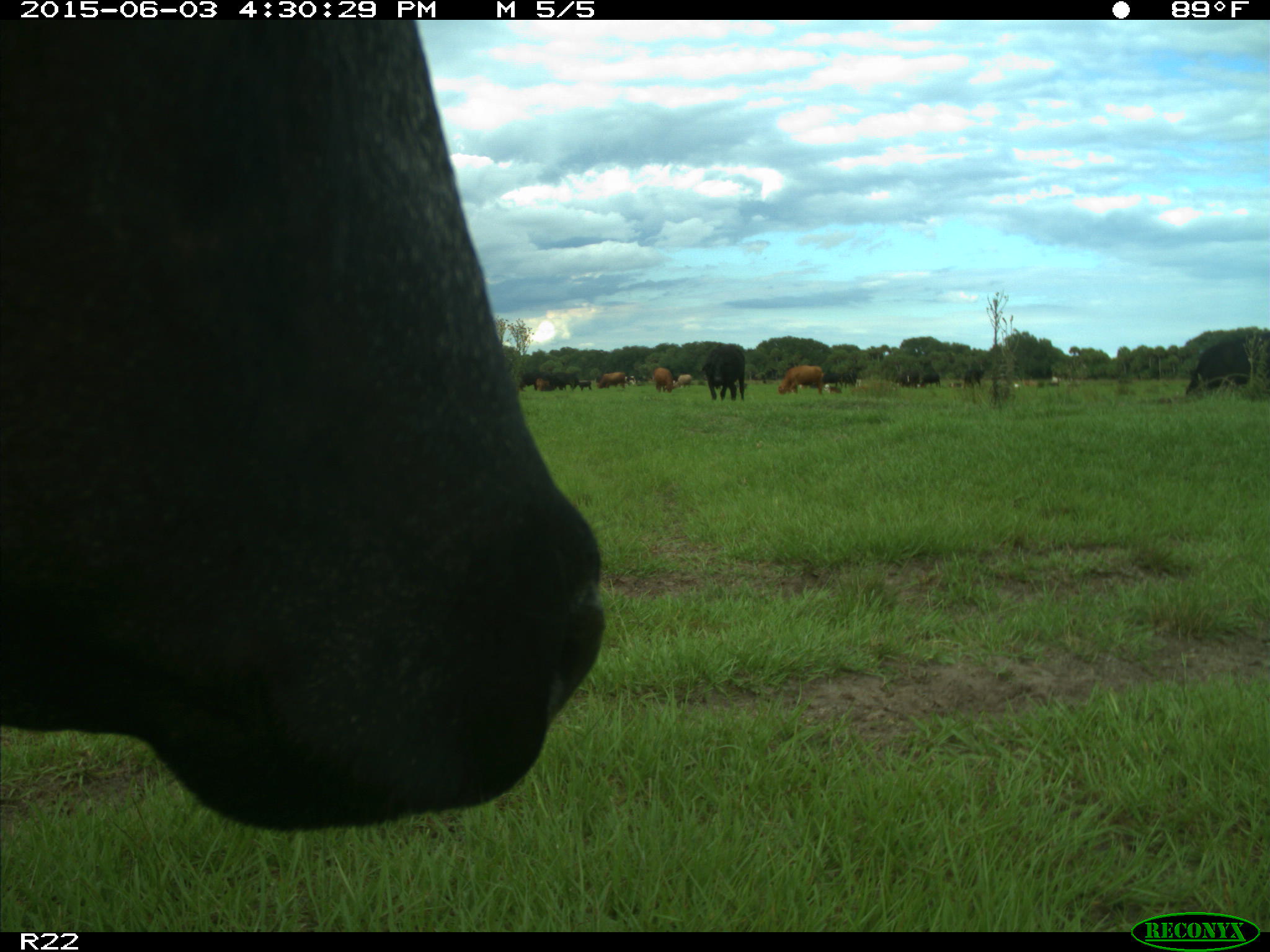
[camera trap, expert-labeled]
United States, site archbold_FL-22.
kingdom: Animalia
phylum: Chordata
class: Mammalia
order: Artiodactyla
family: Bovidae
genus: Bos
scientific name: Bos taurus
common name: domestic cow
Bos taurus (domestic cow).